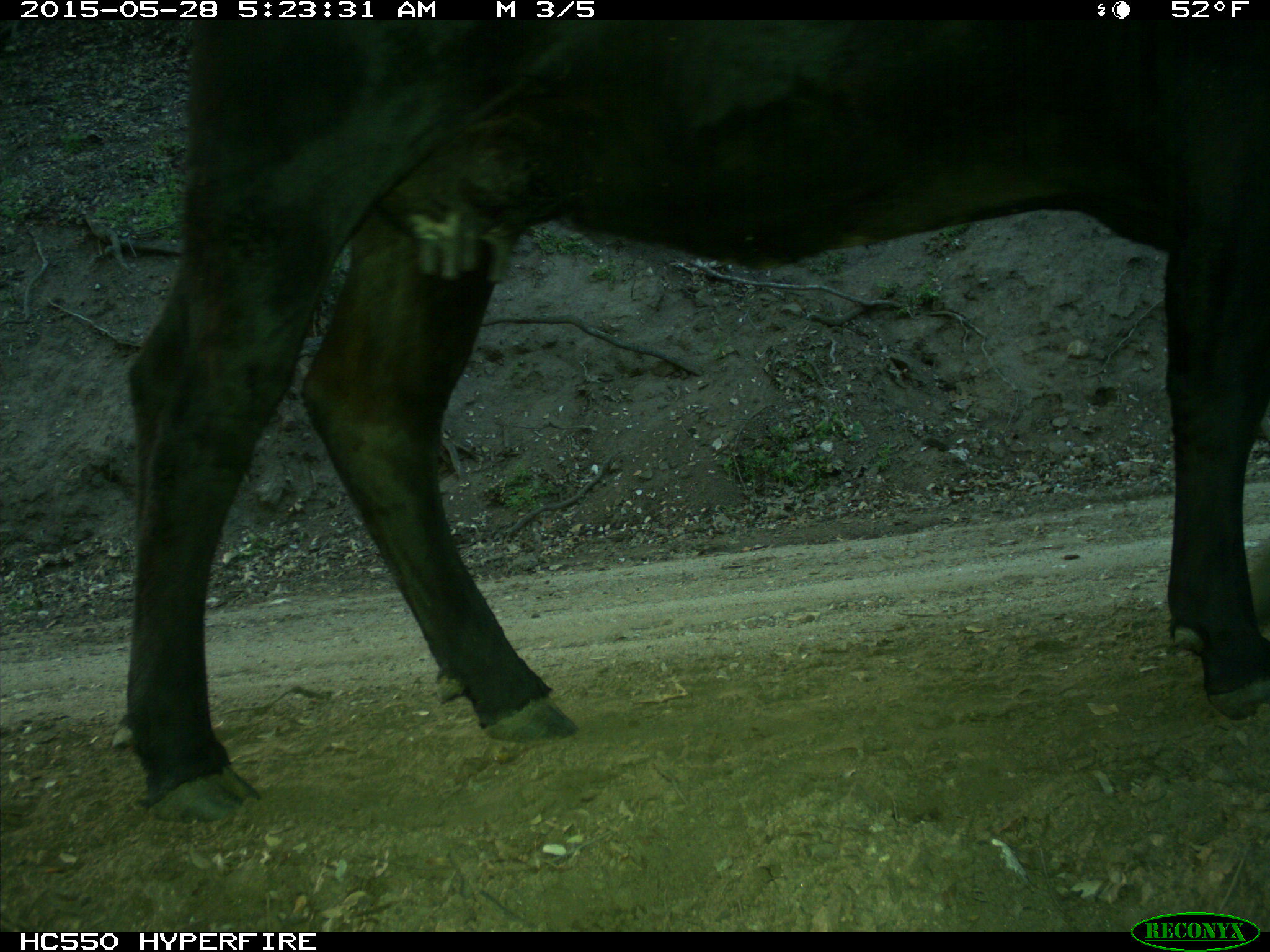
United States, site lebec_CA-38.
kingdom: Animalia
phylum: Chordata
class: Mammalia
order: Artiodactyla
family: Bovidae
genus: Bos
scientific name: Bos taurus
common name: domestic cow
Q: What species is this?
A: Bos taurus (domestic cow).